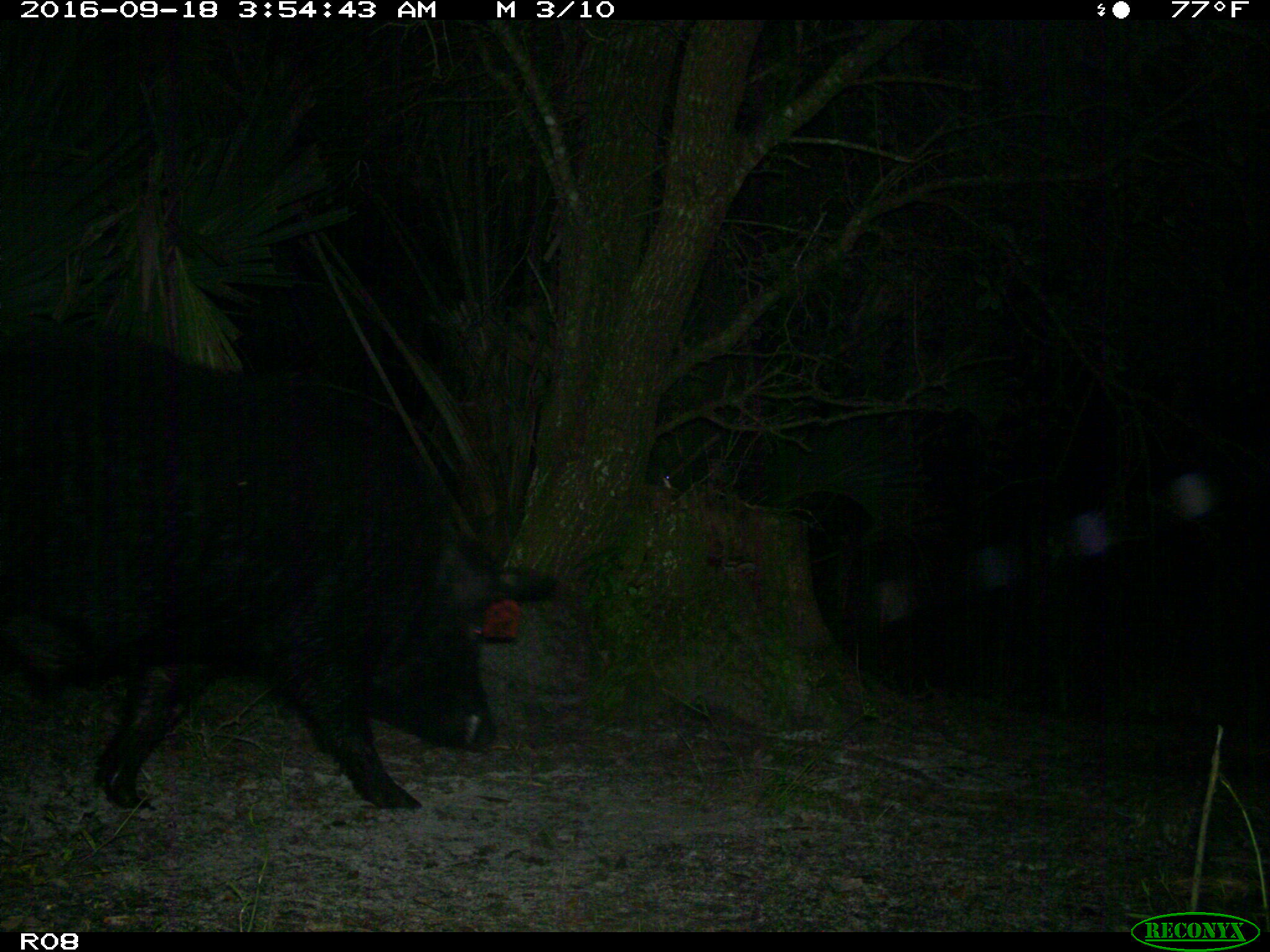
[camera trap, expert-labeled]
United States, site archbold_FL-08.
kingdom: Animalia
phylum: Chordata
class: Mammalia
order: Artiodactyla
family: Suidae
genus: Sus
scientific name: Sus scrofa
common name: wild boar